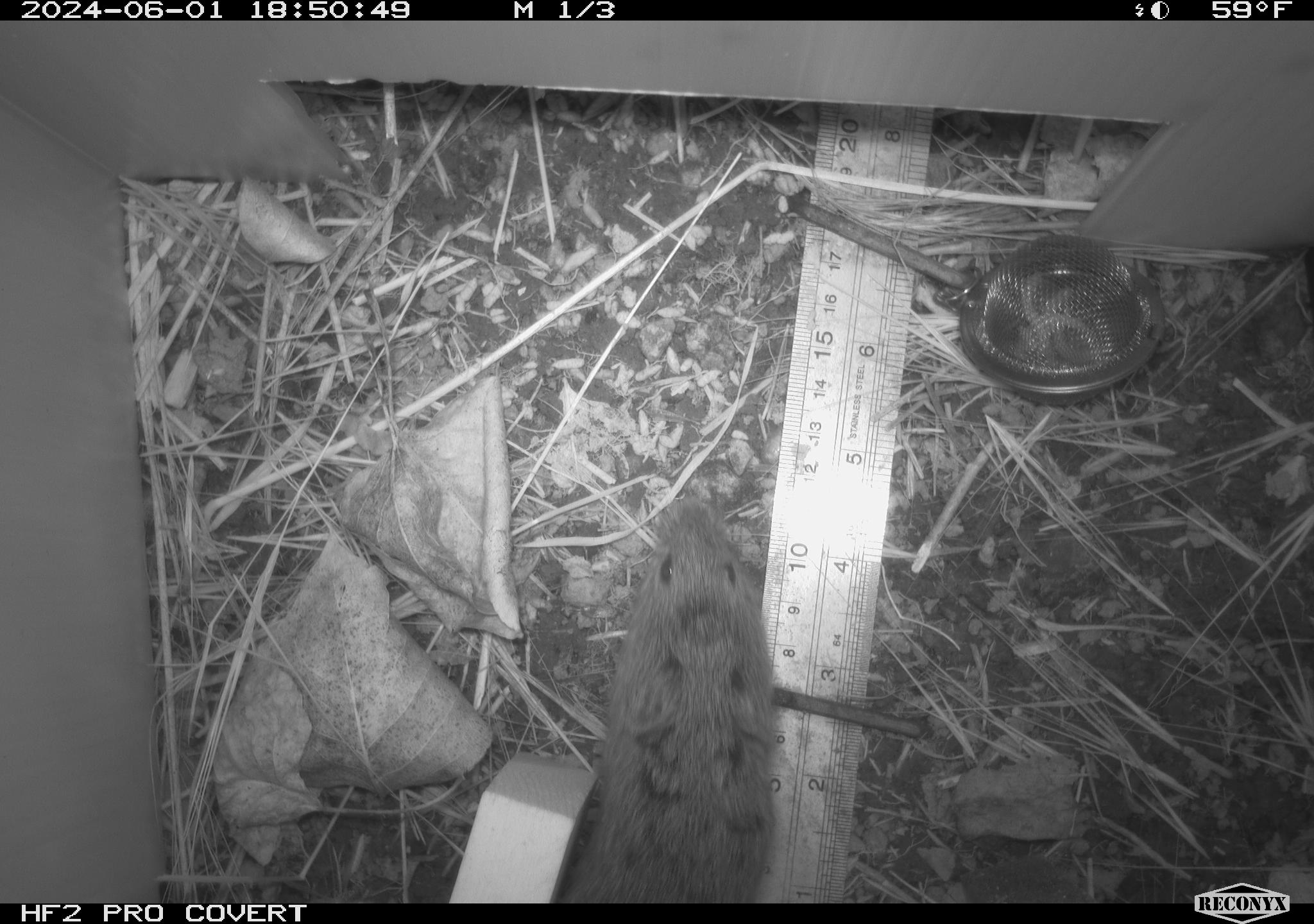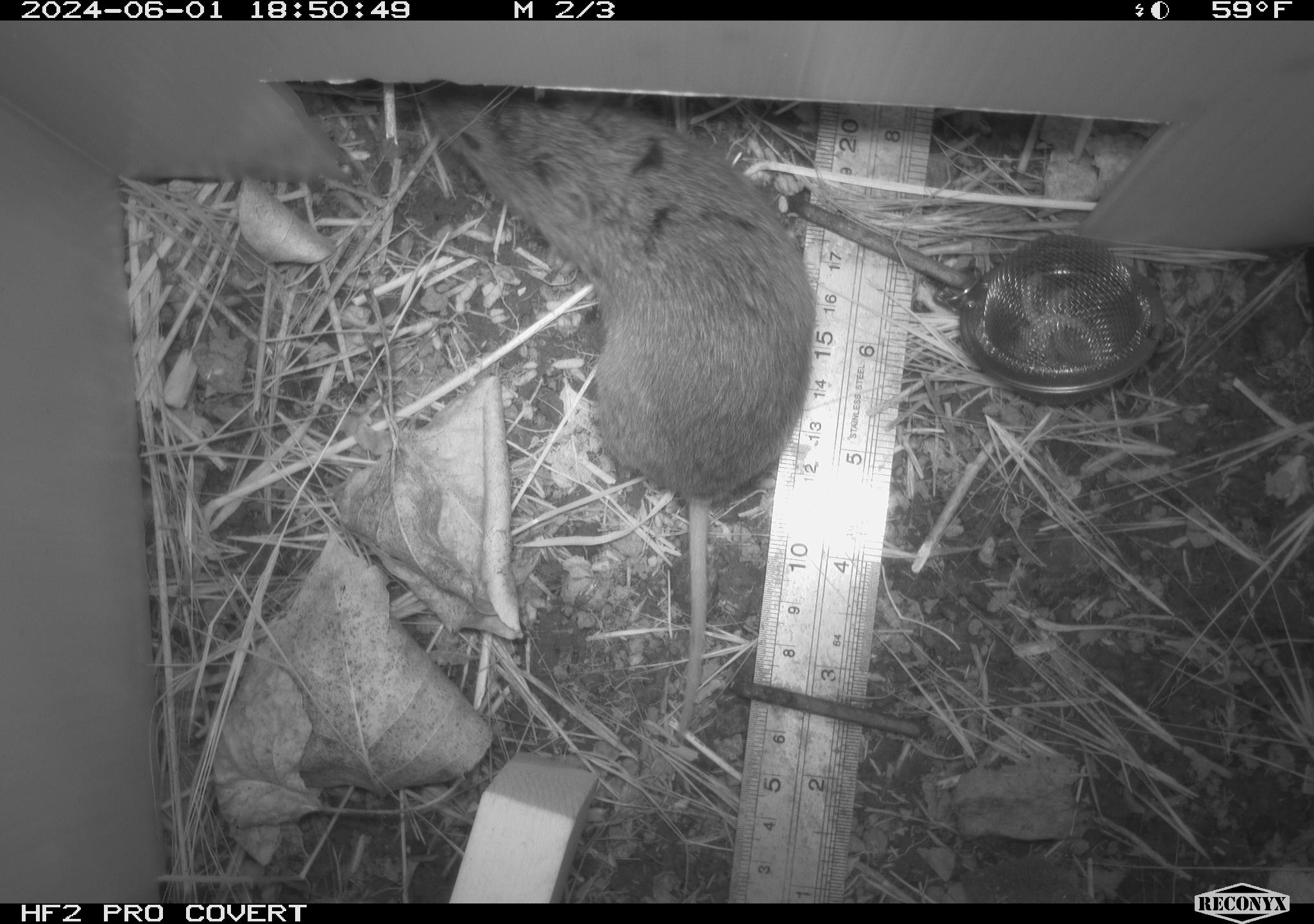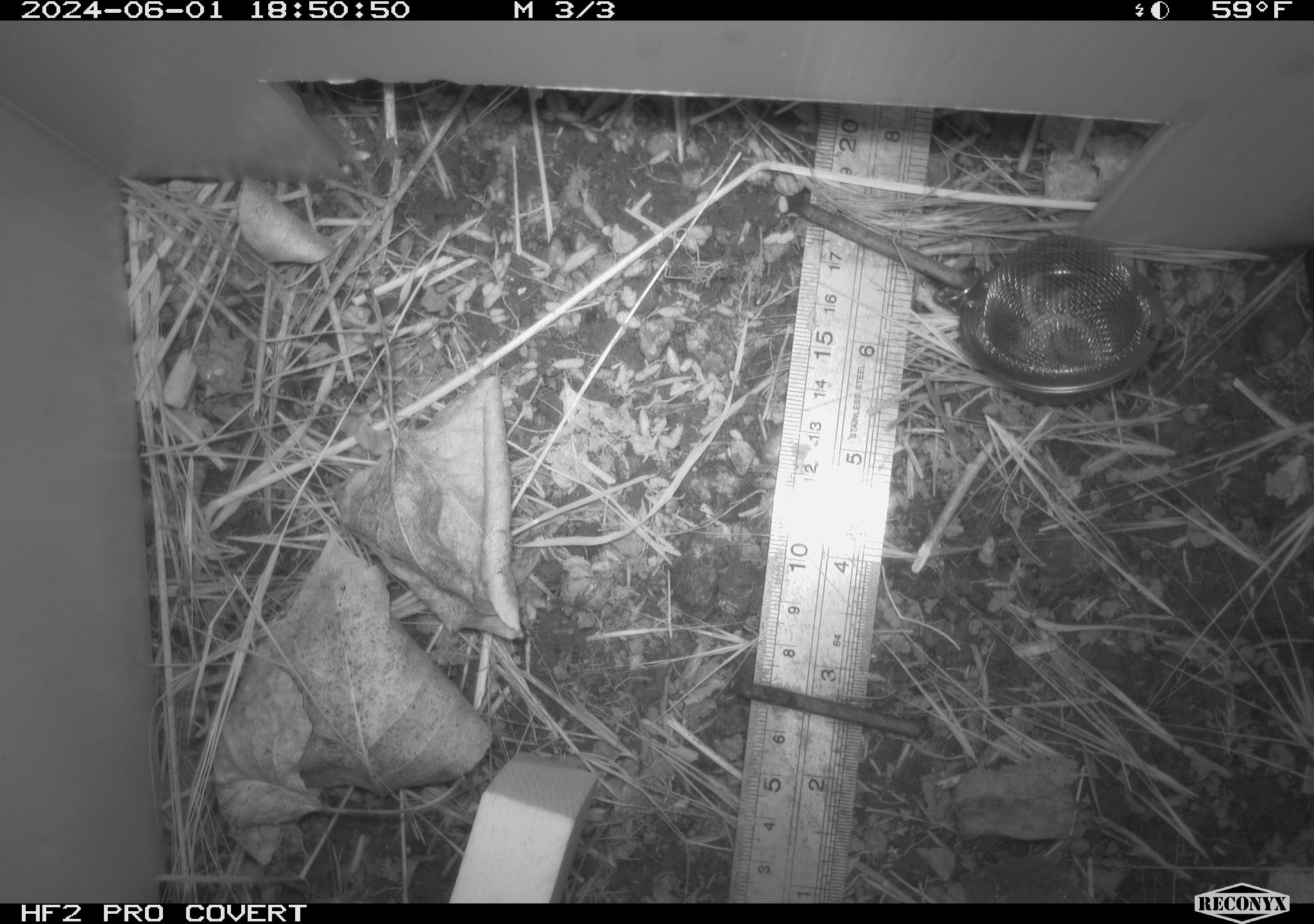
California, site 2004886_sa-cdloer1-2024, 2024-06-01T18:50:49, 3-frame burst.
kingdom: Animalia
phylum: Chordata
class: Mammalia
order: Rodentia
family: Cricetidae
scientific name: Arvicolinae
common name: voles, lemmings, and muskrats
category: arvicolinae subfamily